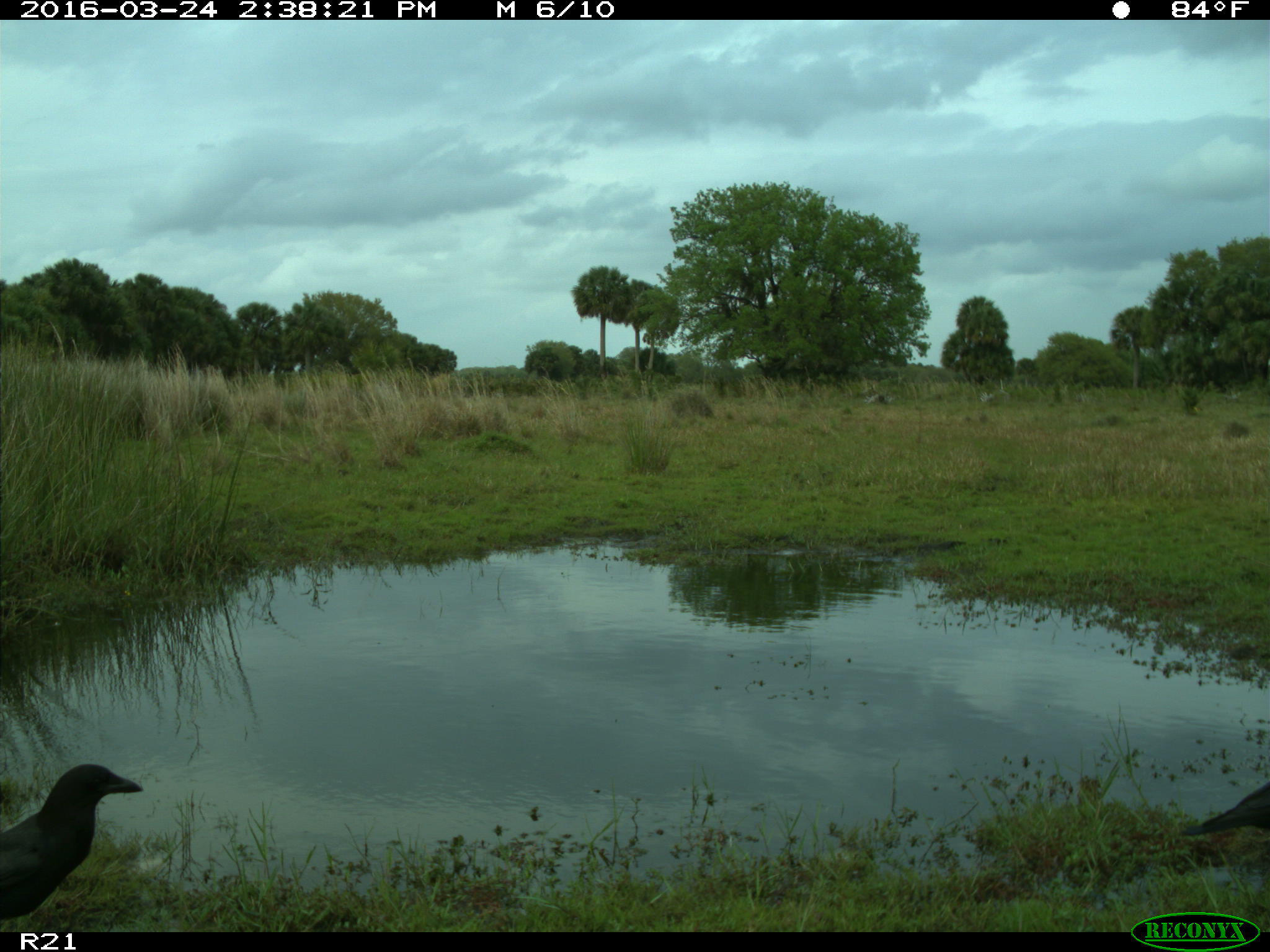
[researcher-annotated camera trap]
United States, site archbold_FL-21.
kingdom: Animalia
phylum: Chordata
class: Aves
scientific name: Aves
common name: birds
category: unidentified bird